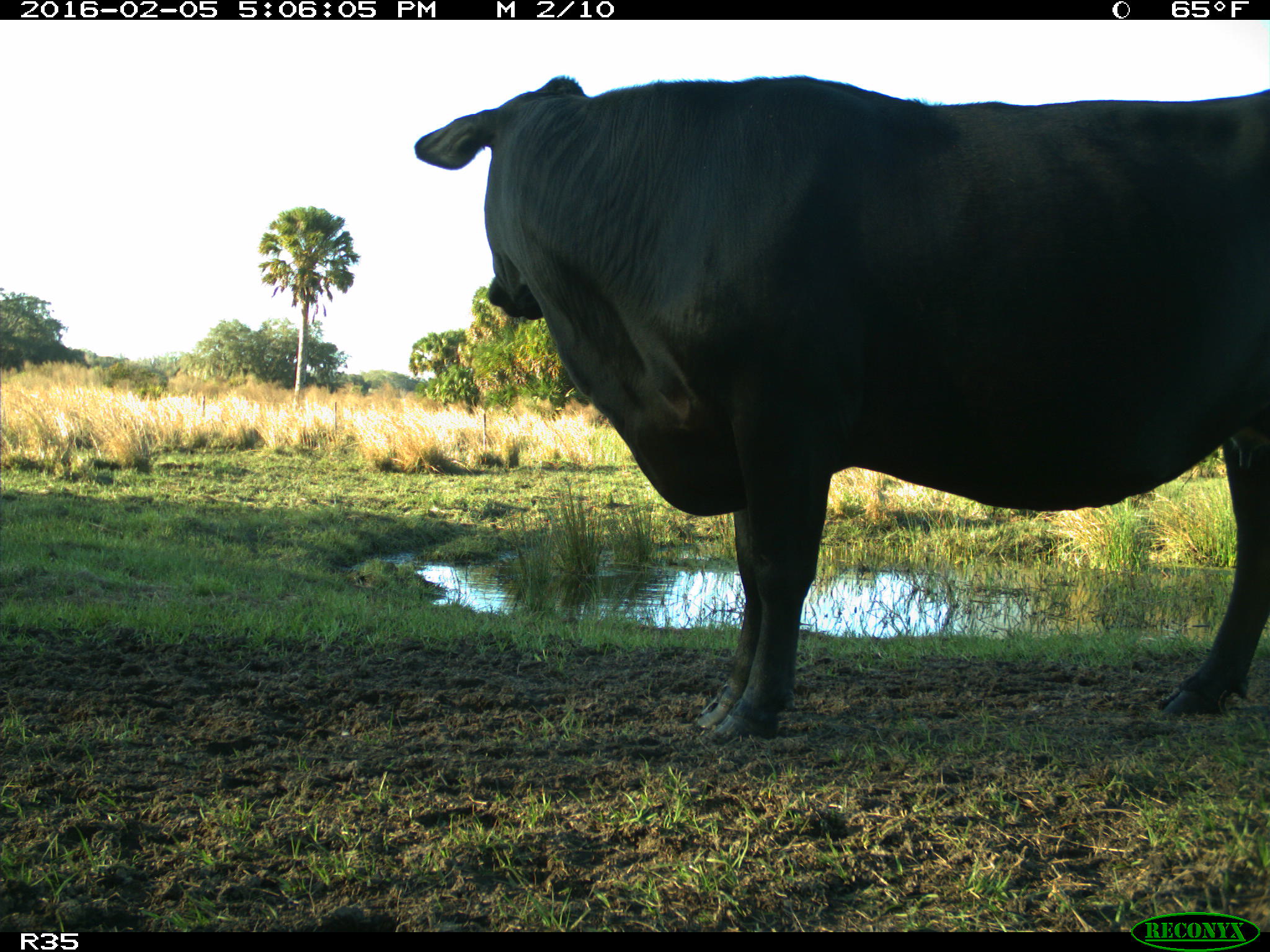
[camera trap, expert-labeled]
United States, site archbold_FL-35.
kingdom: Animalia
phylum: Chordata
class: Mammalia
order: Artiodactyla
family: Bovidae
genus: Bos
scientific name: Bos taurus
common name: domestic cow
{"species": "Bos taurus (domestic cow)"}